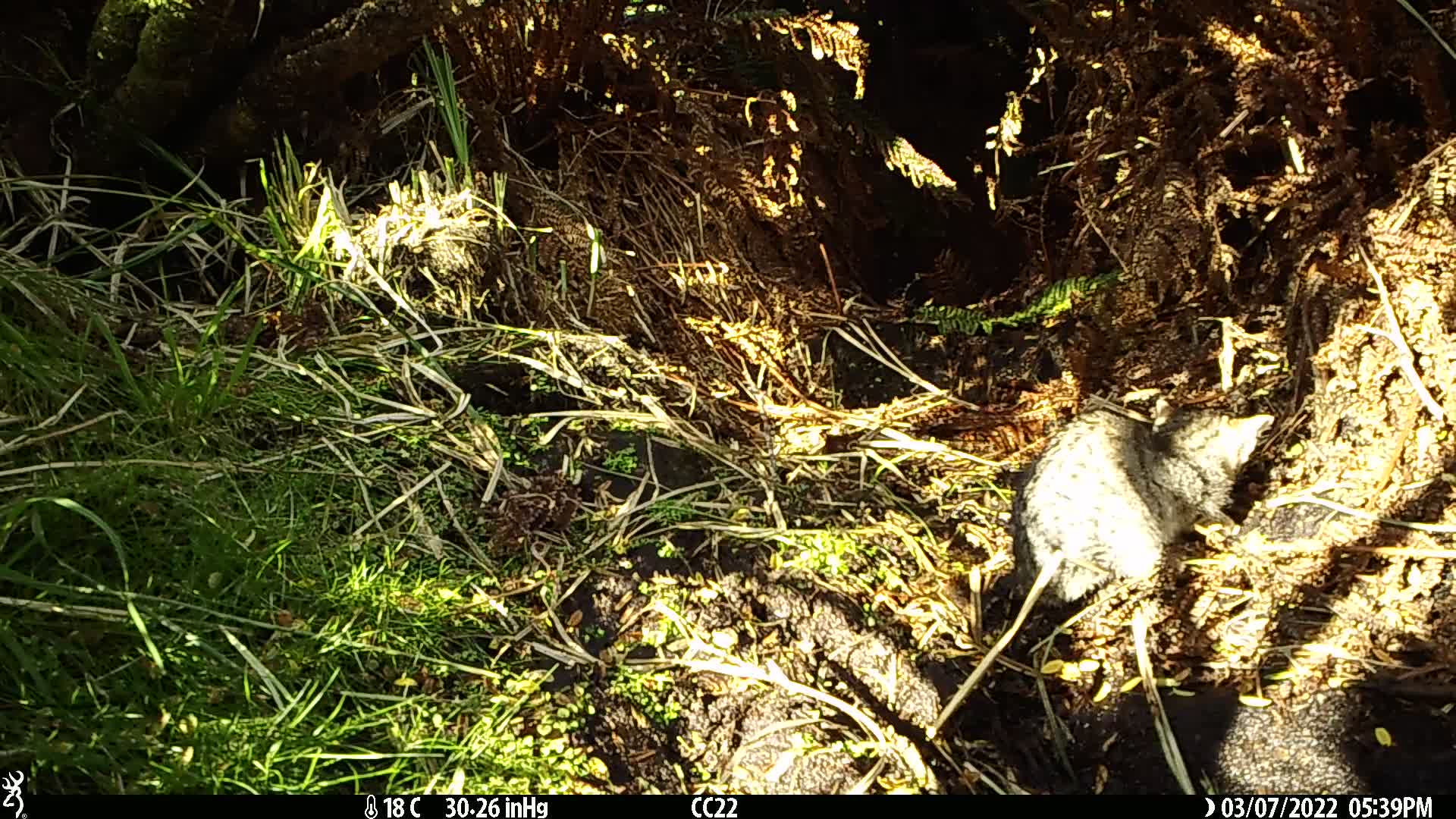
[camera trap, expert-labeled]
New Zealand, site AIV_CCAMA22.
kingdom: Animalia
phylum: Chordata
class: Mammalia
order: Carnivora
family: Felidae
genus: Felis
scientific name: Felis catus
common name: domestic cat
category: cat